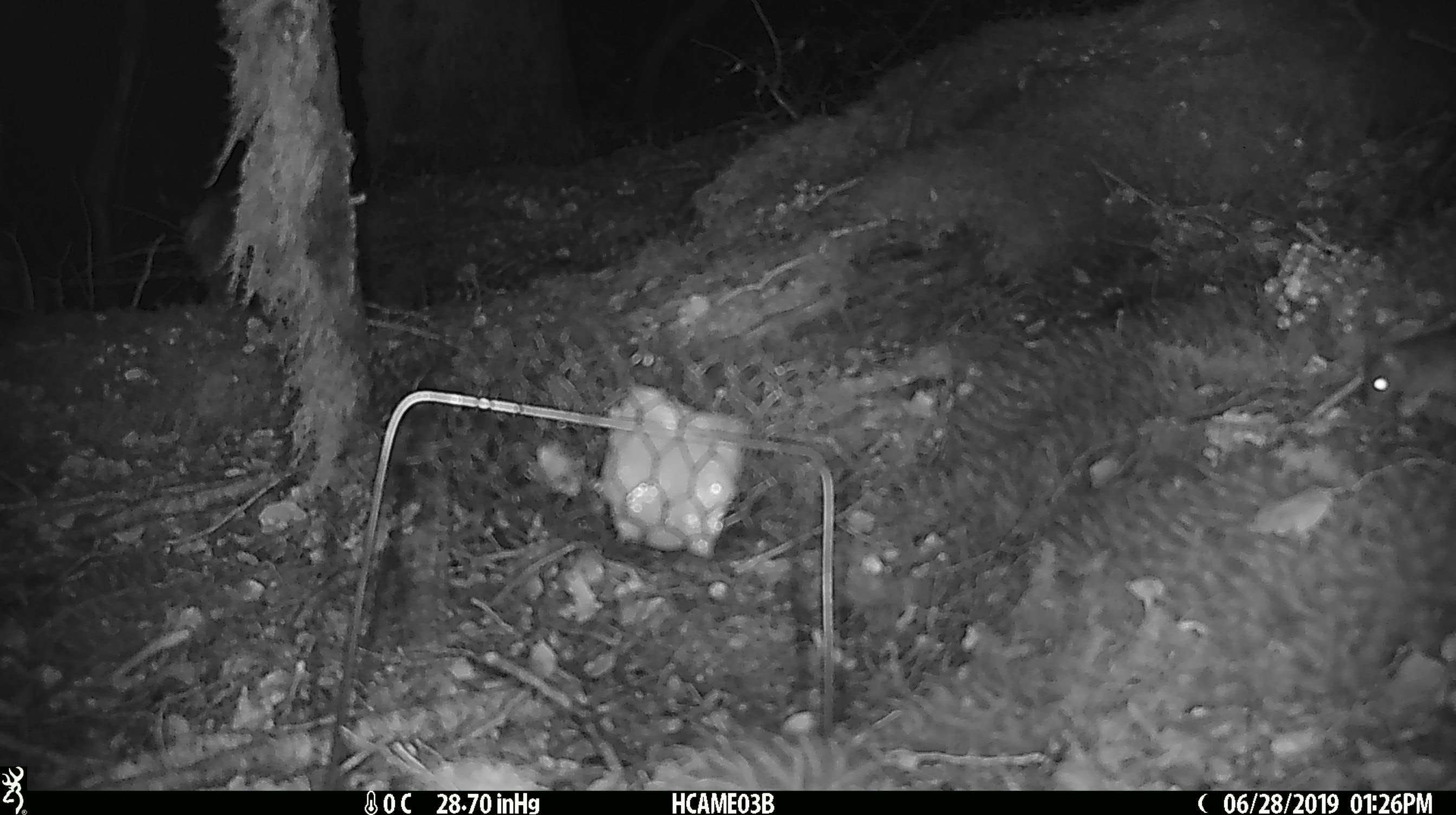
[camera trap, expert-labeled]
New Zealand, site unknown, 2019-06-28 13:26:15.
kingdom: Animalia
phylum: Chordata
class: Mammalia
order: Rodentia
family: Muridae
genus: Mus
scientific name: Mus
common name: mouse